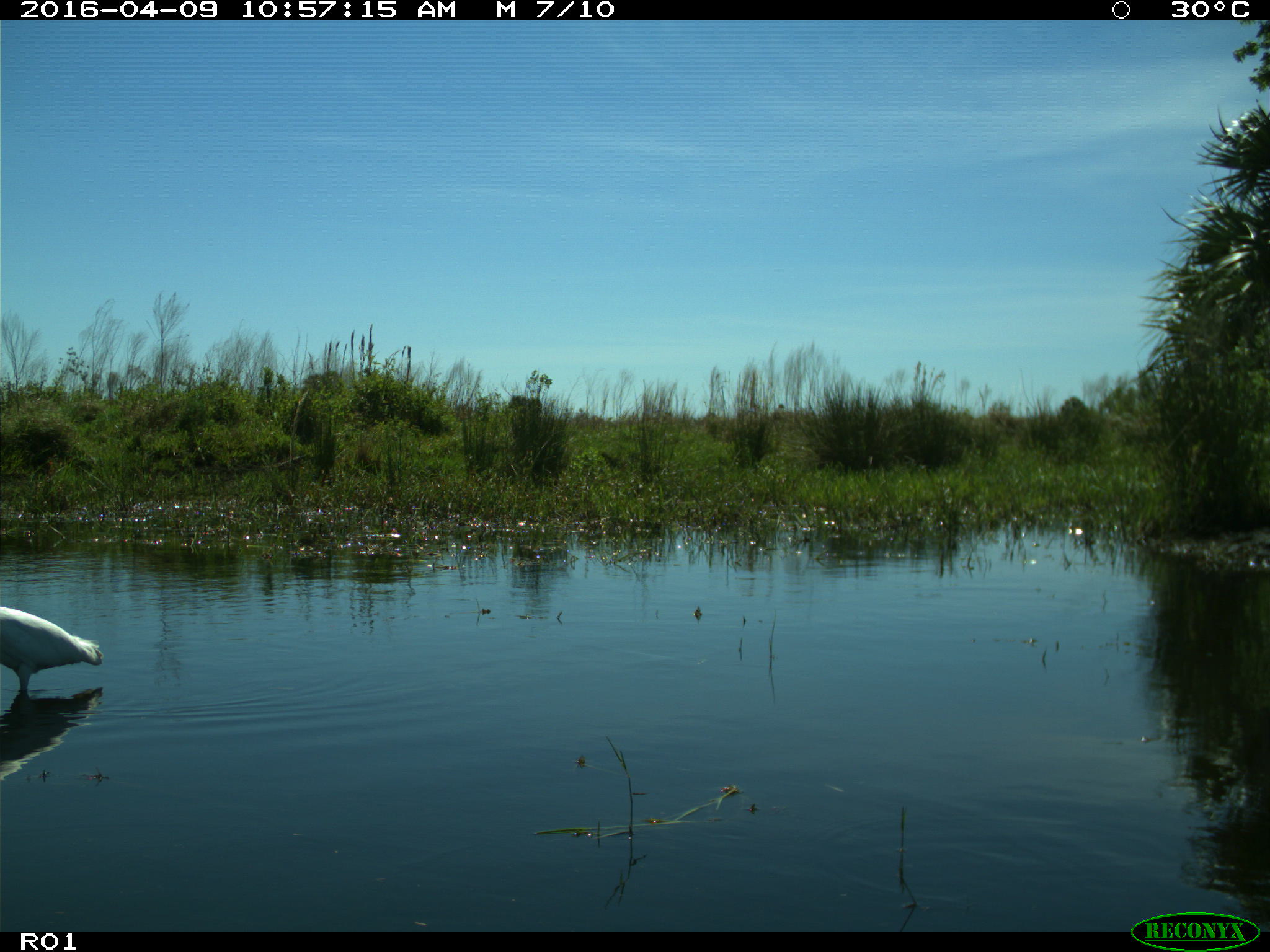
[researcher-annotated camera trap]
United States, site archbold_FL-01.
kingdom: Animalia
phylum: Chordata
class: Aves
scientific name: Aves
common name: birds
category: unidentified bird